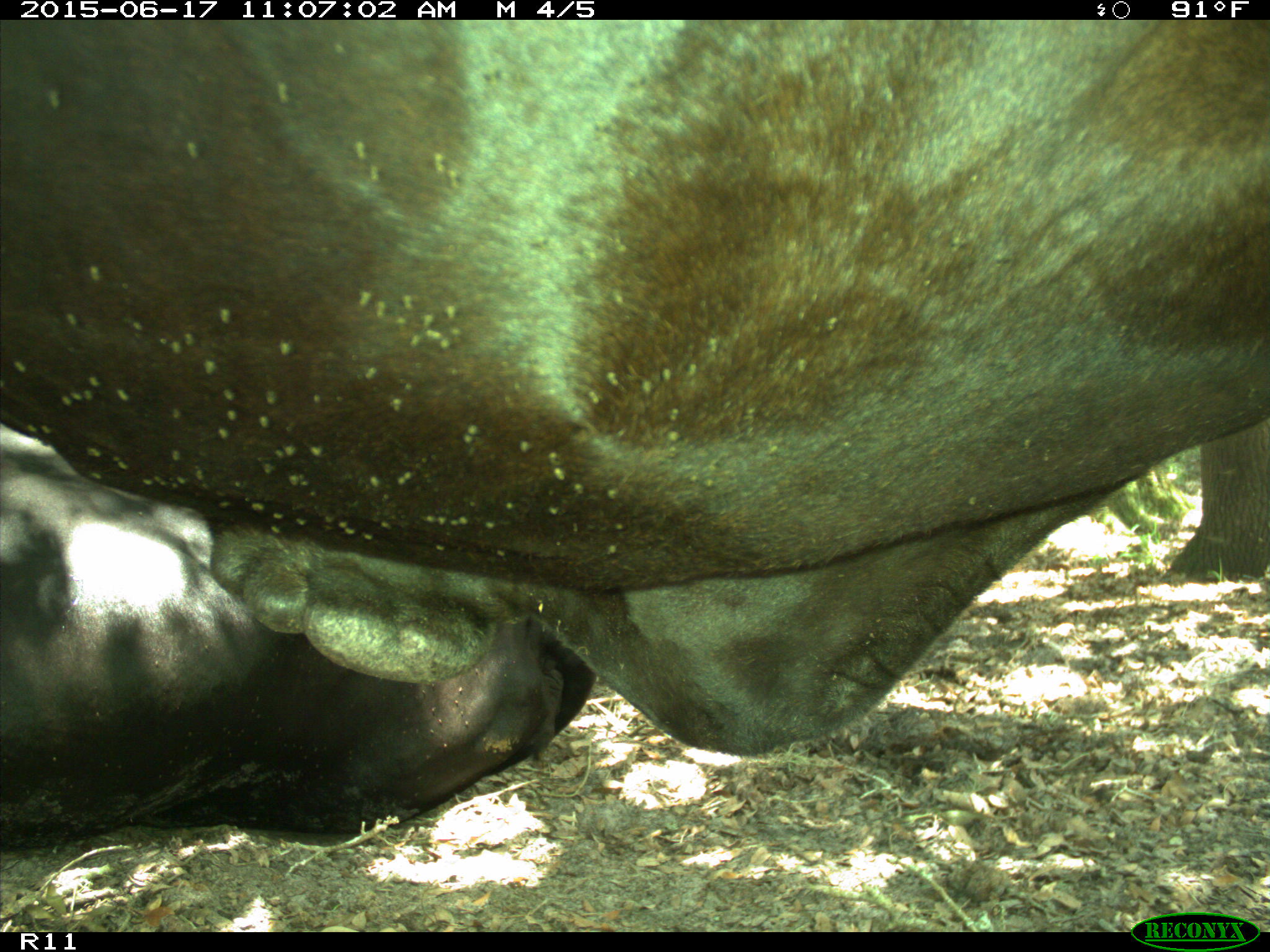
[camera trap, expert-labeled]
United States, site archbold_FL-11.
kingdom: Animalia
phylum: Chordata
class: Mammalia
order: Artiodactyla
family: Bovidae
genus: Bos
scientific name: Bos taurus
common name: domestic cow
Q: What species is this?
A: Bos taurus (domestic cow).